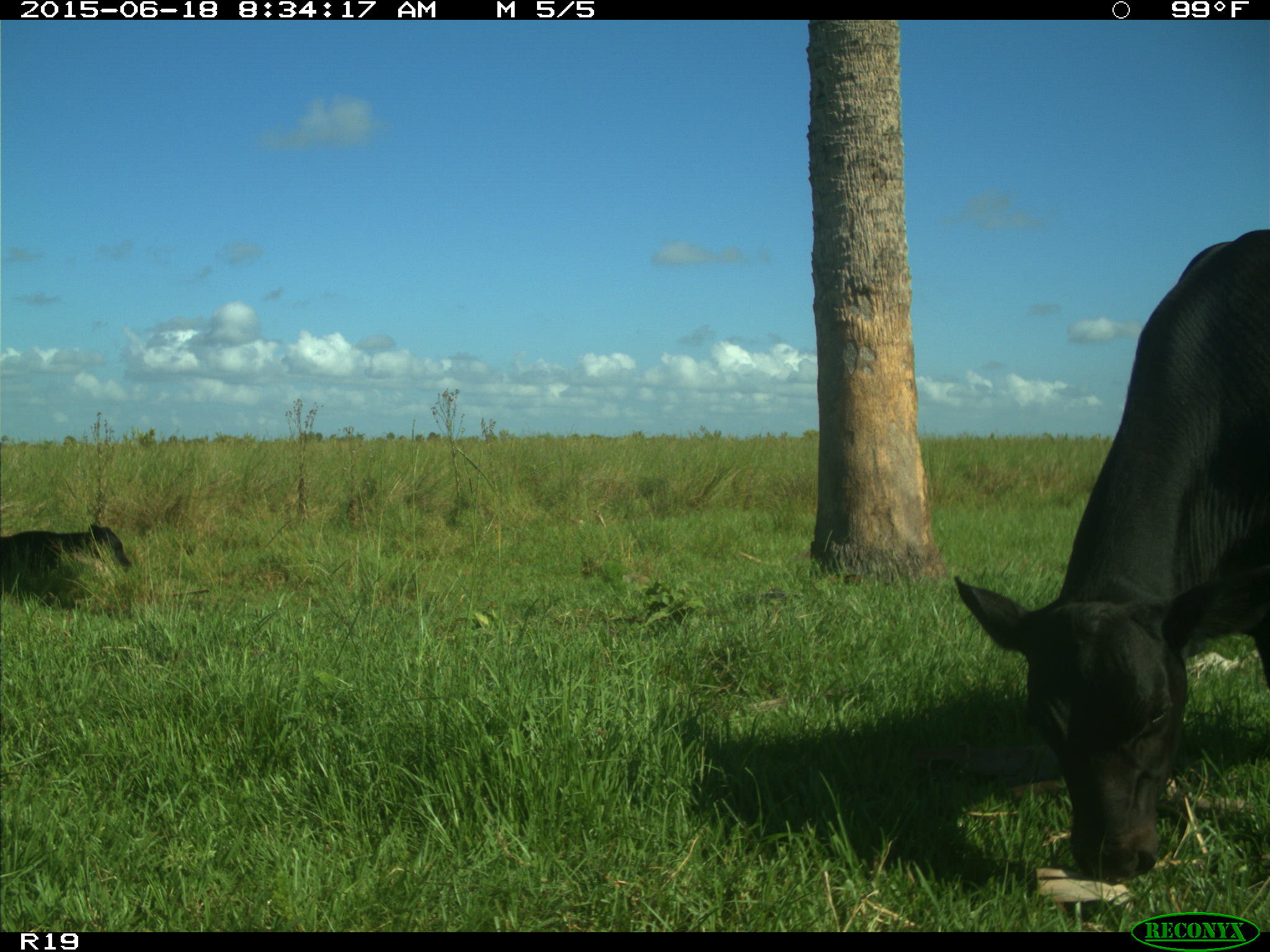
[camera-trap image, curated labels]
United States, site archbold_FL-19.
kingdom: Animalia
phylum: Chordata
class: Mammalia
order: Artiodactyla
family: Bovidae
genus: Bos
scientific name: Bos taurus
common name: domestic cow